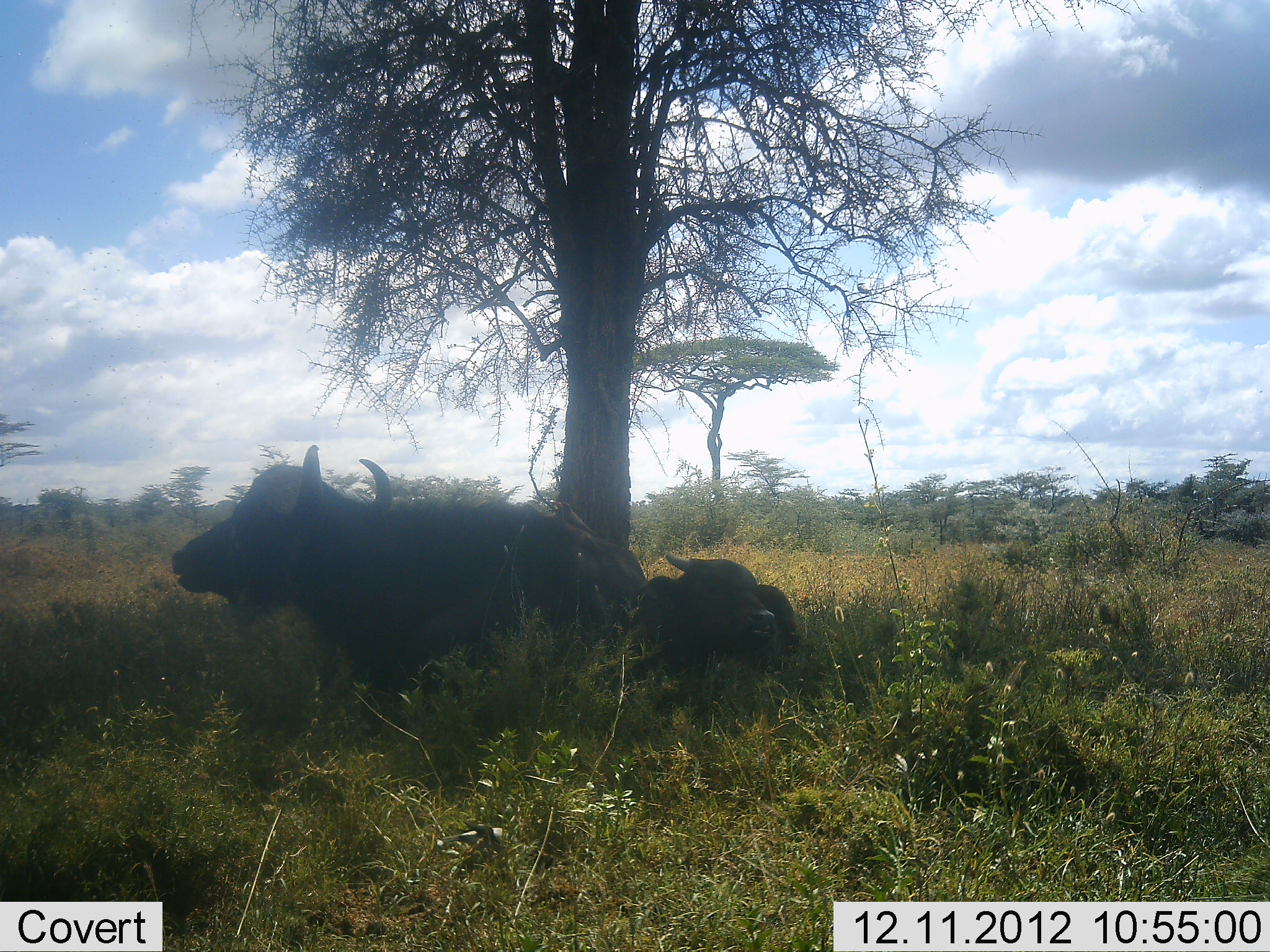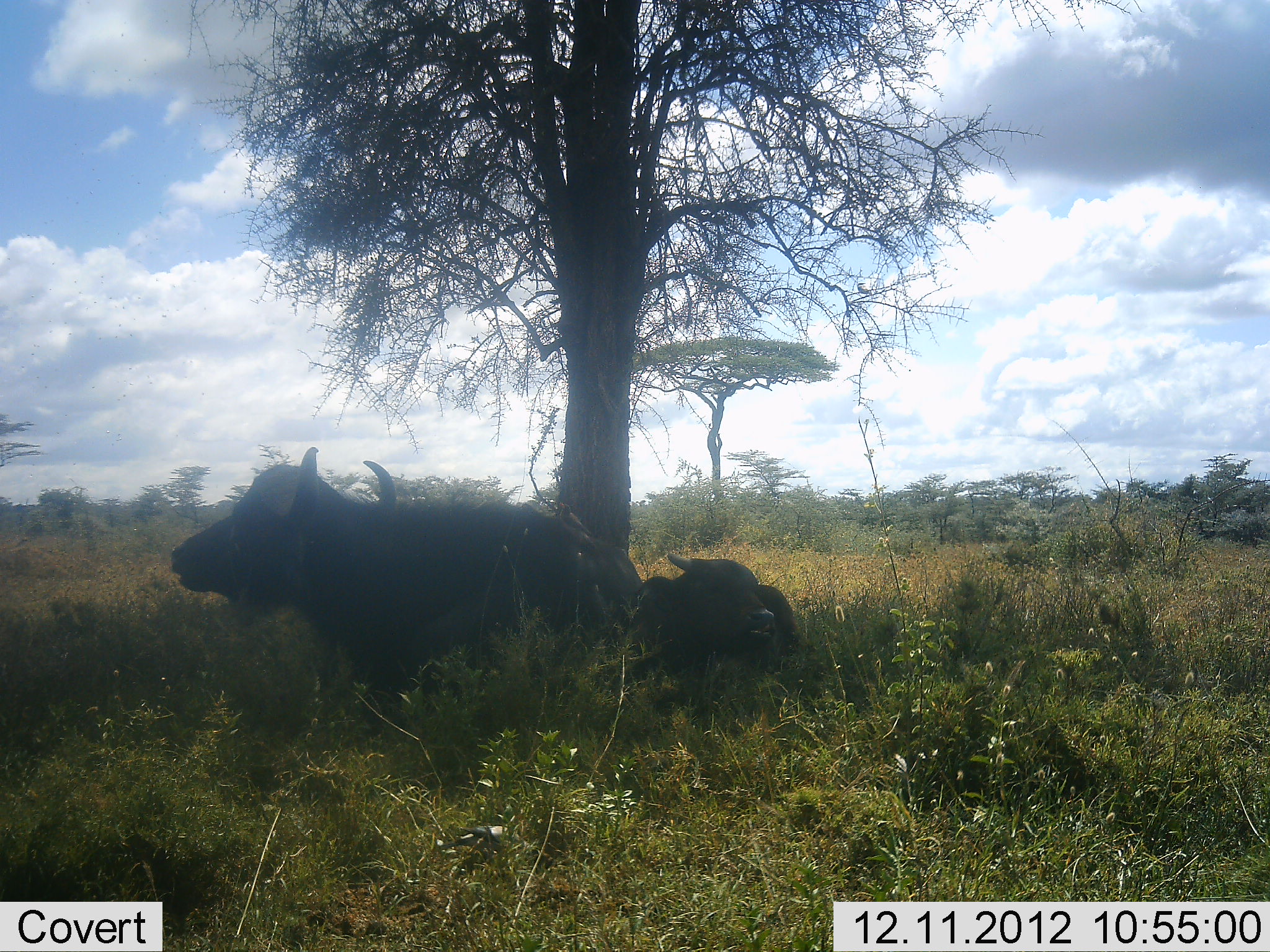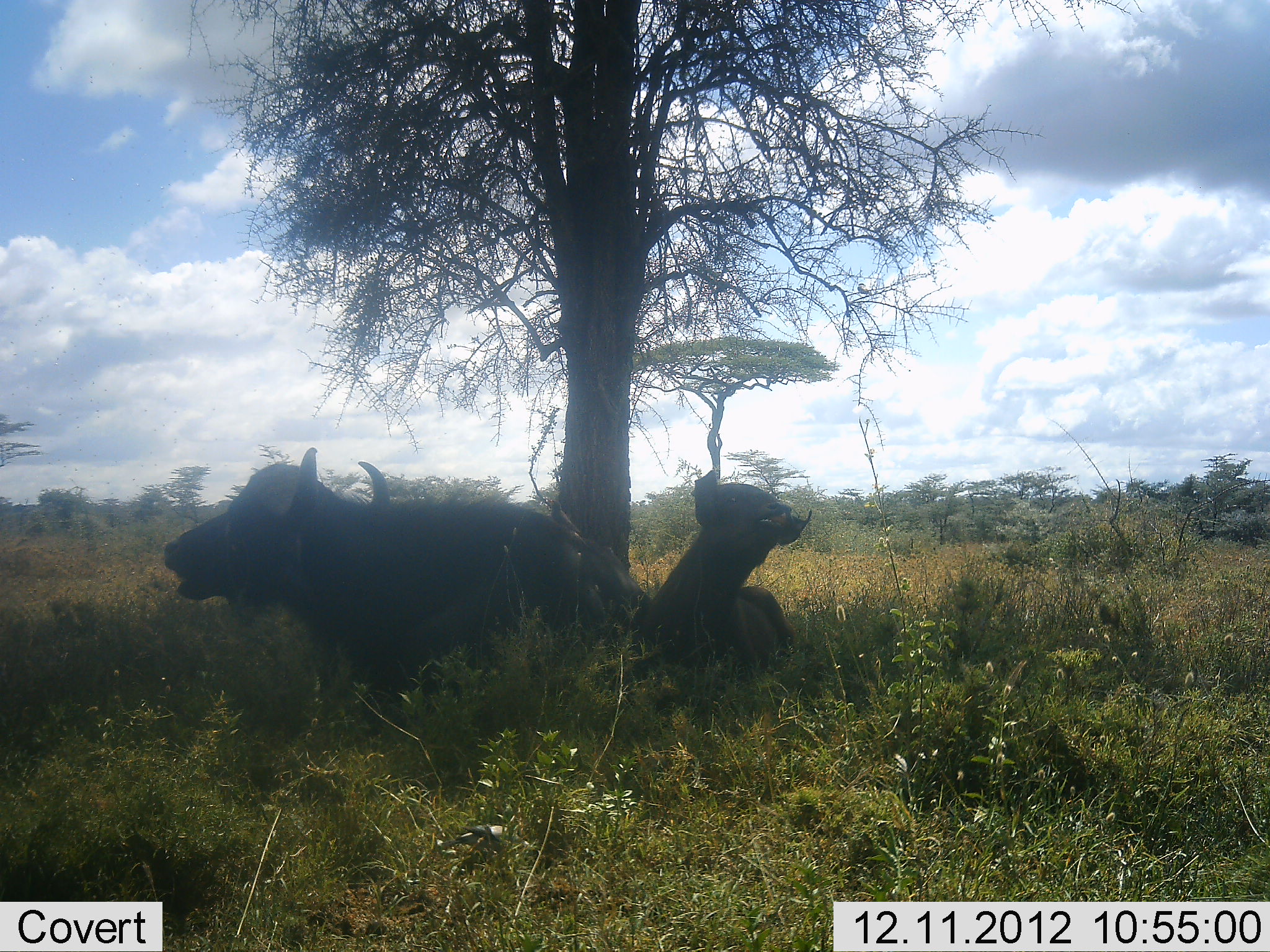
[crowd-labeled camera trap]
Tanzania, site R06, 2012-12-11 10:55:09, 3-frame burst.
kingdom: Animalia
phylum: Chordata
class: Mammalia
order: Artiodactyla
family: Bovidae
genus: Syncerus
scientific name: Syncerus caffer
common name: cape buffalo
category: buffalo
Buffalo (cape buffalo) (Syncerus caffer), count 2. Behavior (volunteer vote fractions): standing 10%, resting 100%, moving 20%, interacting 0%. Young present (vote fraction): 30%. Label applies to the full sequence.